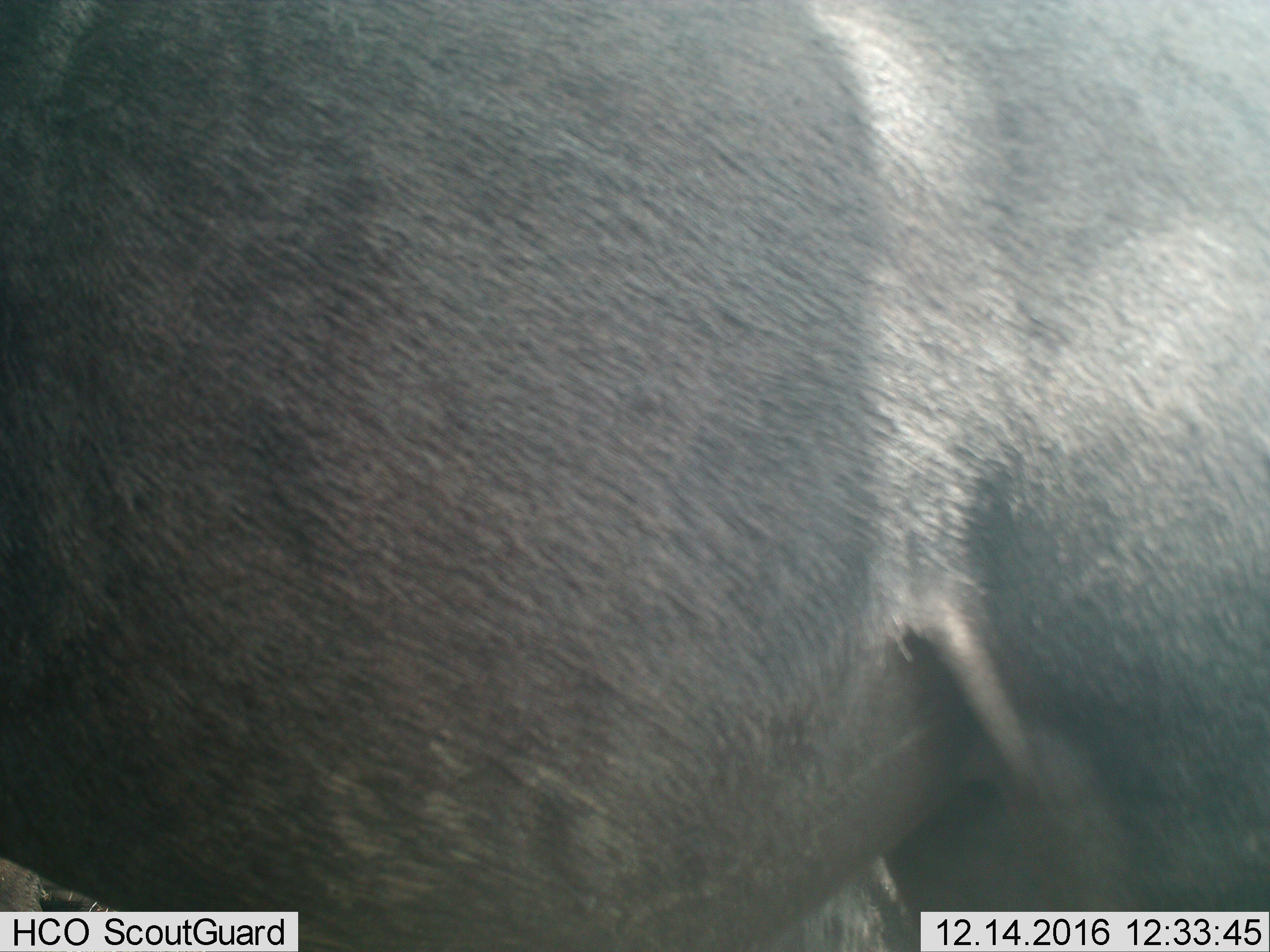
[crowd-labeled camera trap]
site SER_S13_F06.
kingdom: Animalia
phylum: Chordata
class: Mammalia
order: Artiodactyla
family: Bovidae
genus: Connochaetes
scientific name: Connochaetes taurinus taurinus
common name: blue wildebeest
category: wildebeestblue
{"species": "wildebeestblue (blue wildebeest) (Connochaetes taurinus taurinus)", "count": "1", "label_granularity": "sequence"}